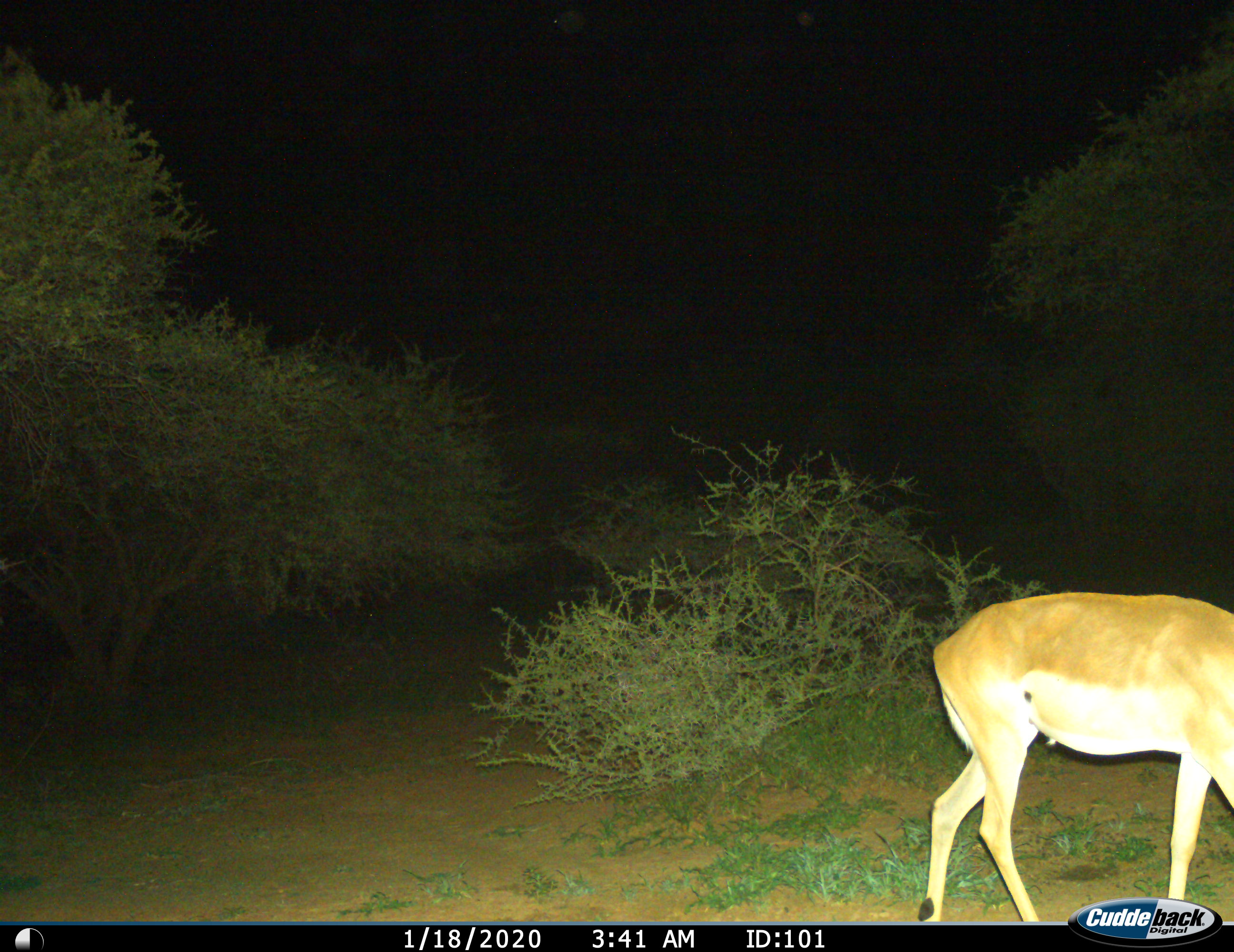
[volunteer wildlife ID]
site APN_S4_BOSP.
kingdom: Animalia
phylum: Chordata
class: Mammalia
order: Artiodactyla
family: Bovidae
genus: Aepyceros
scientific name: Aepyceros melampus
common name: impala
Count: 1.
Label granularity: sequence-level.